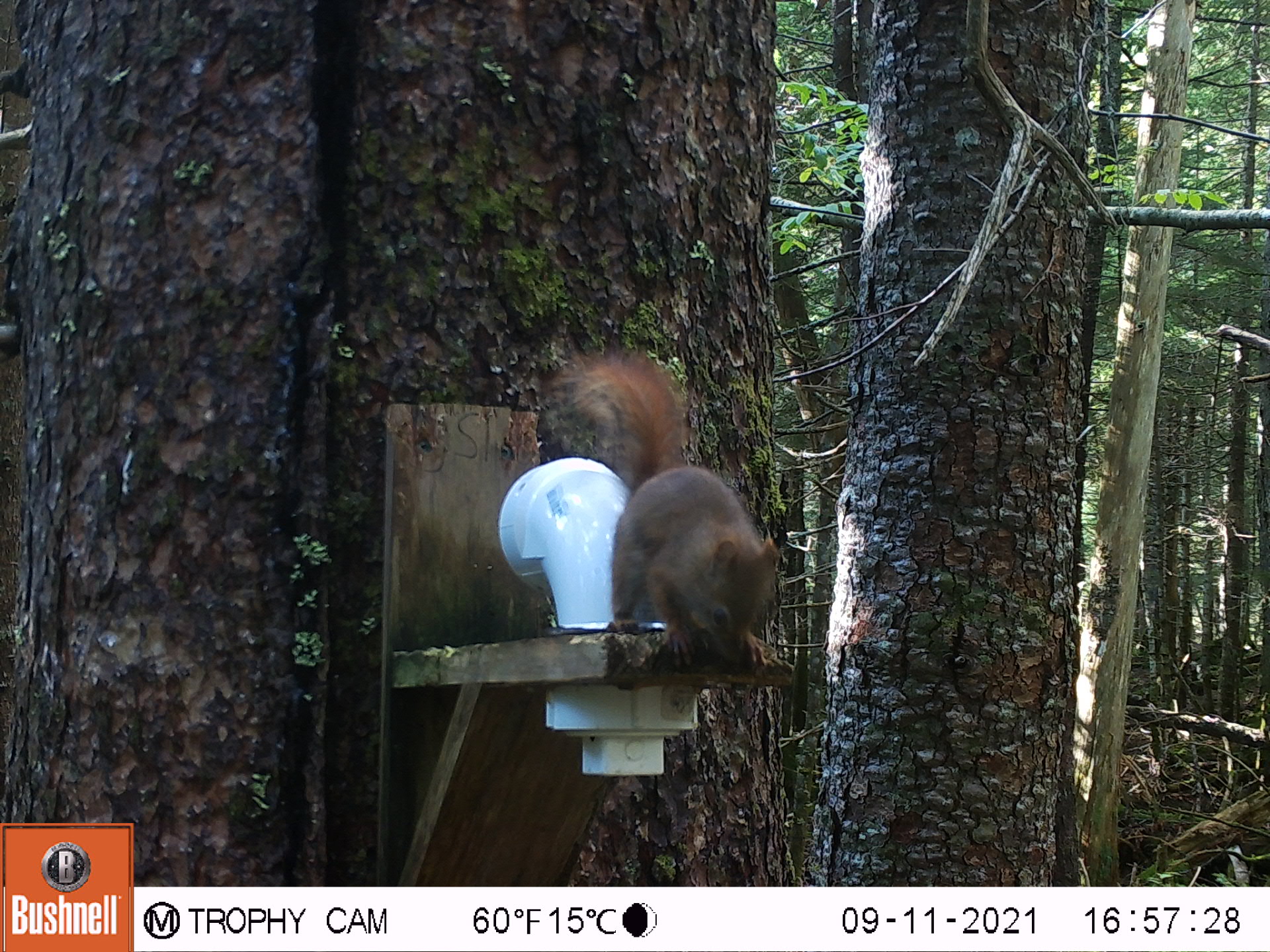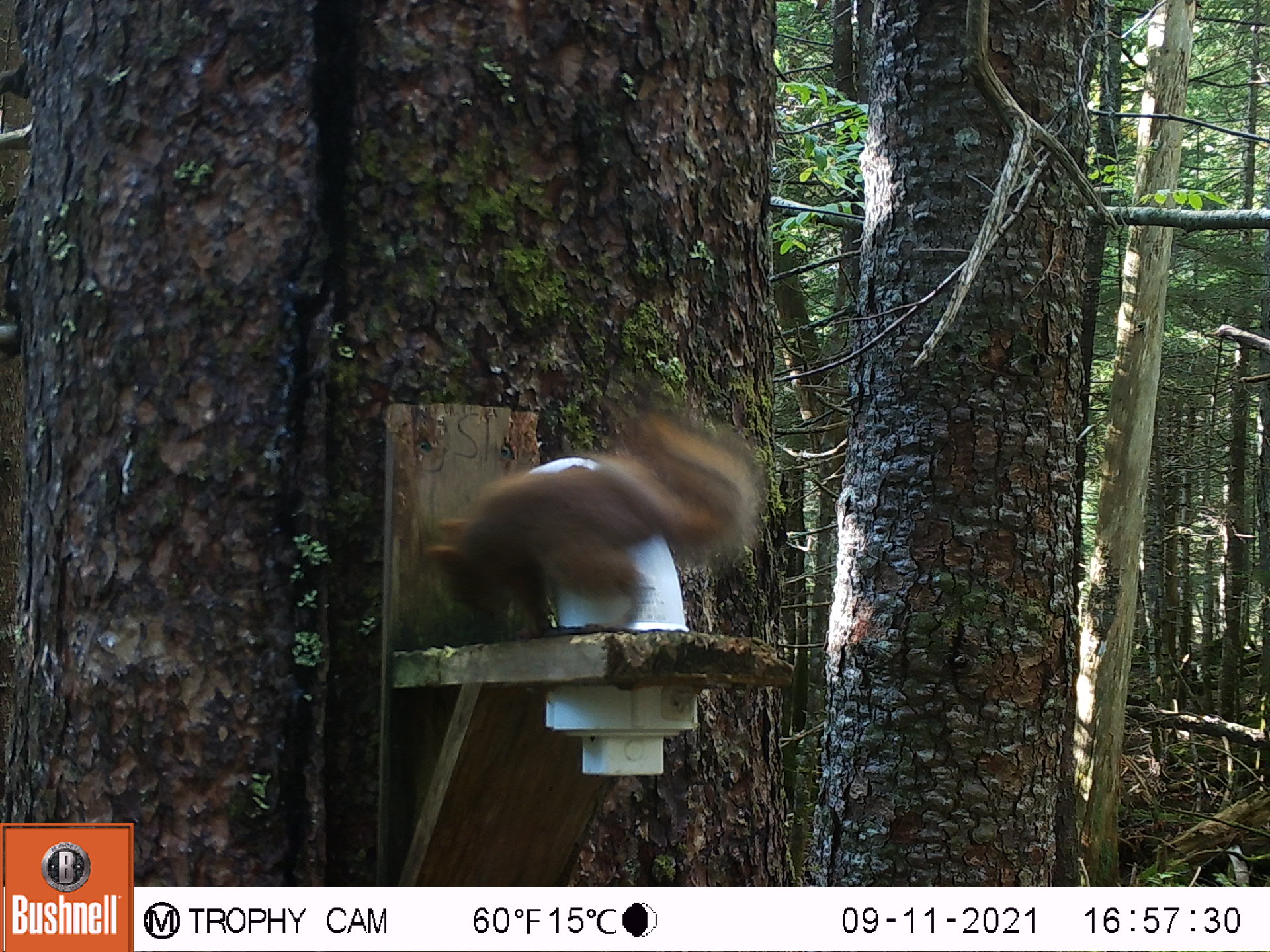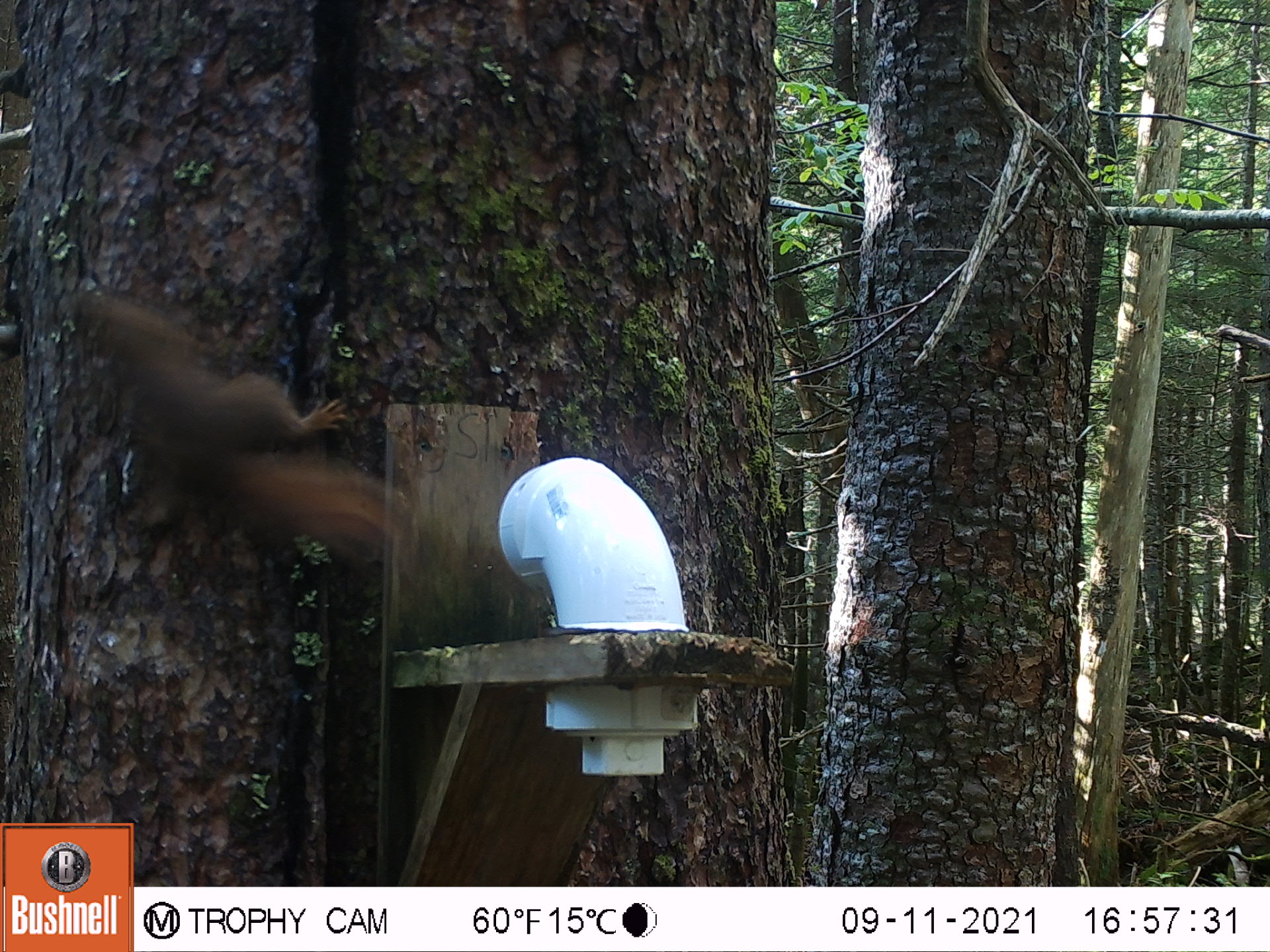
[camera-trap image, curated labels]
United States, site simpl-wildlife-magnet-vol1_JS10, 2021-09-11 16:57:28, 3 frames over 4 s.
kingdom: Animalia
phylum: Chordata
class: Mammalia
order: Rodentia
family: Sciuridae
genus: Tamiasciurus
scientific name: Tamiasciurus hudsonicus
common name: red squirrel